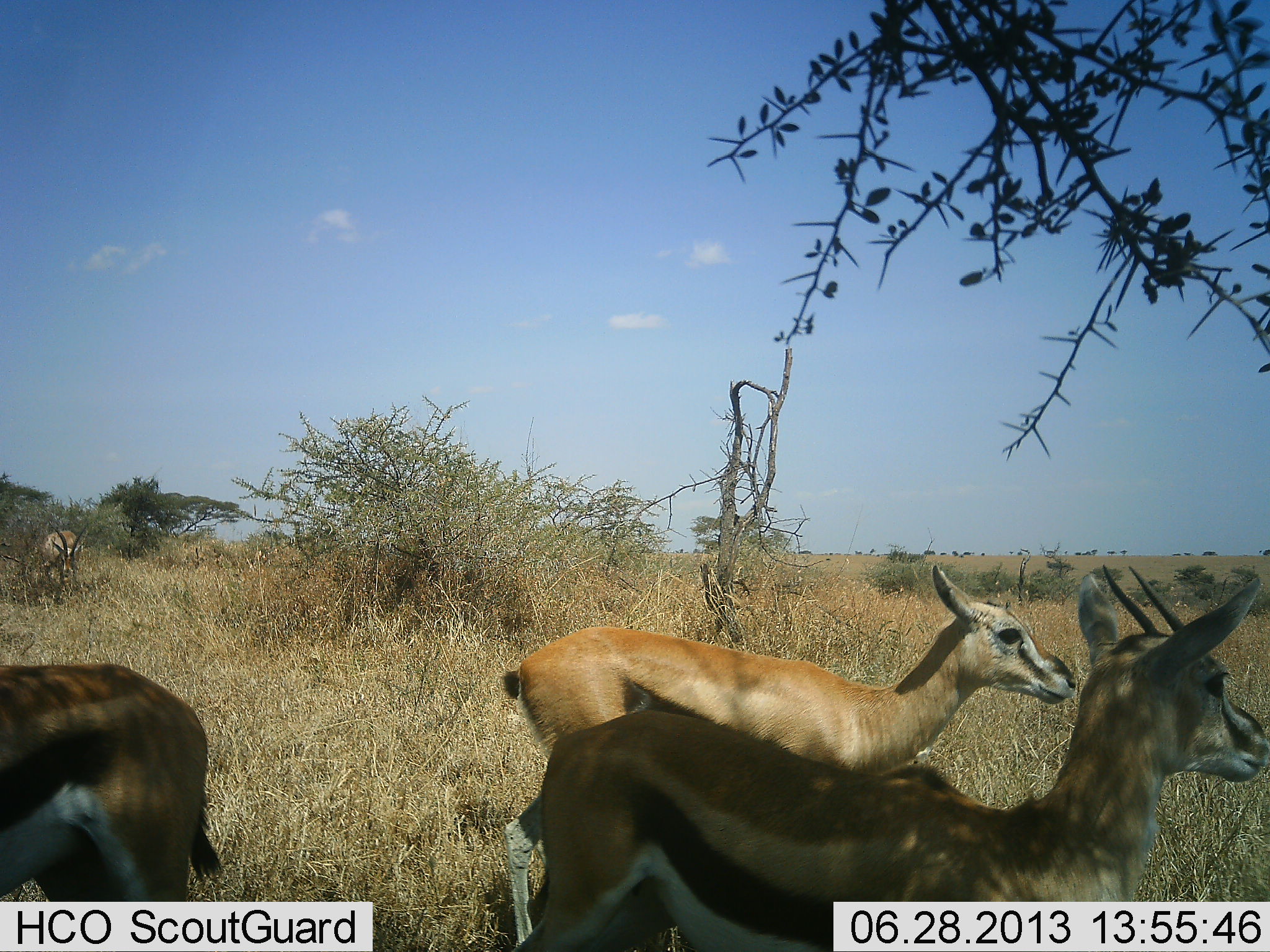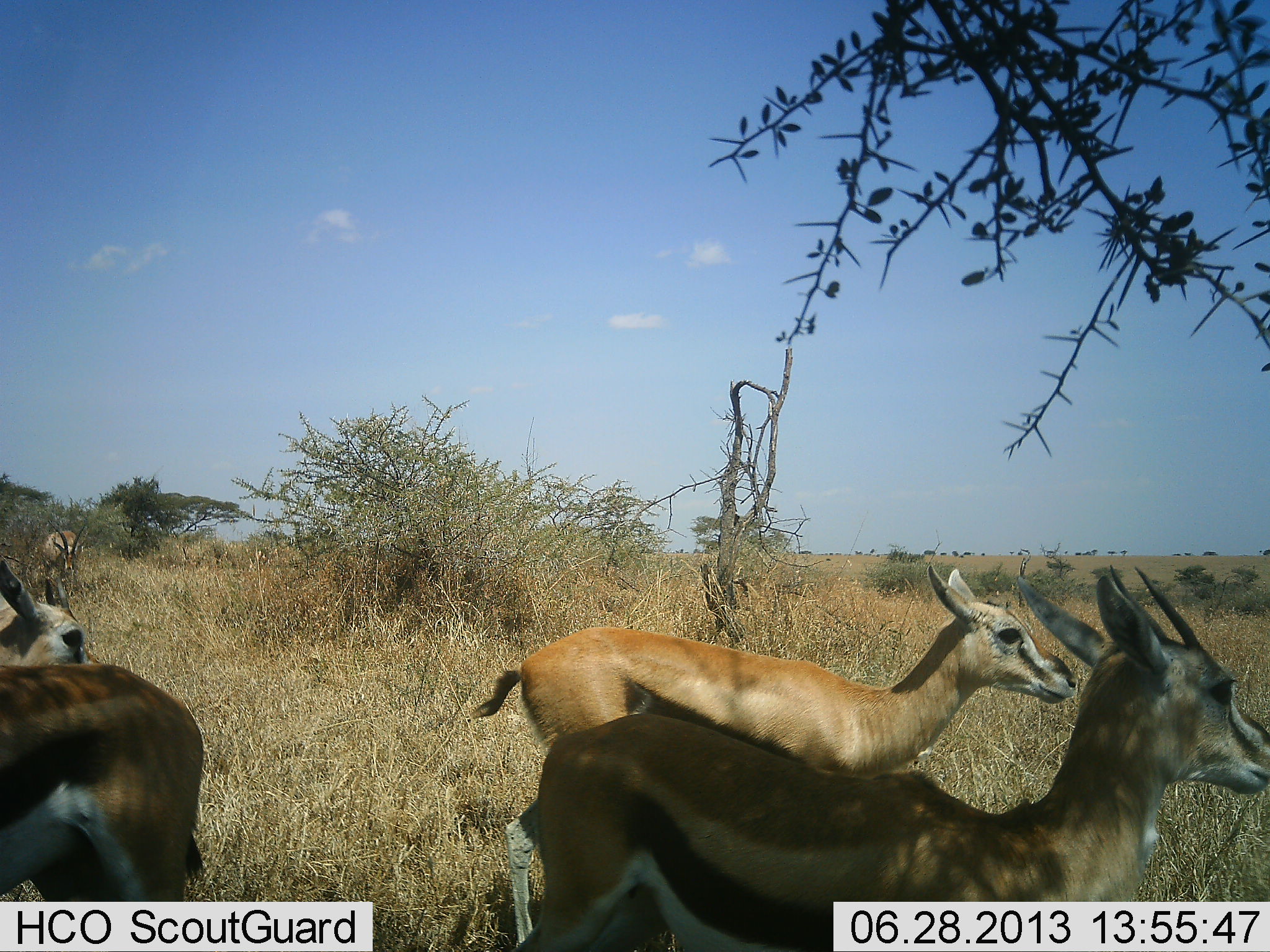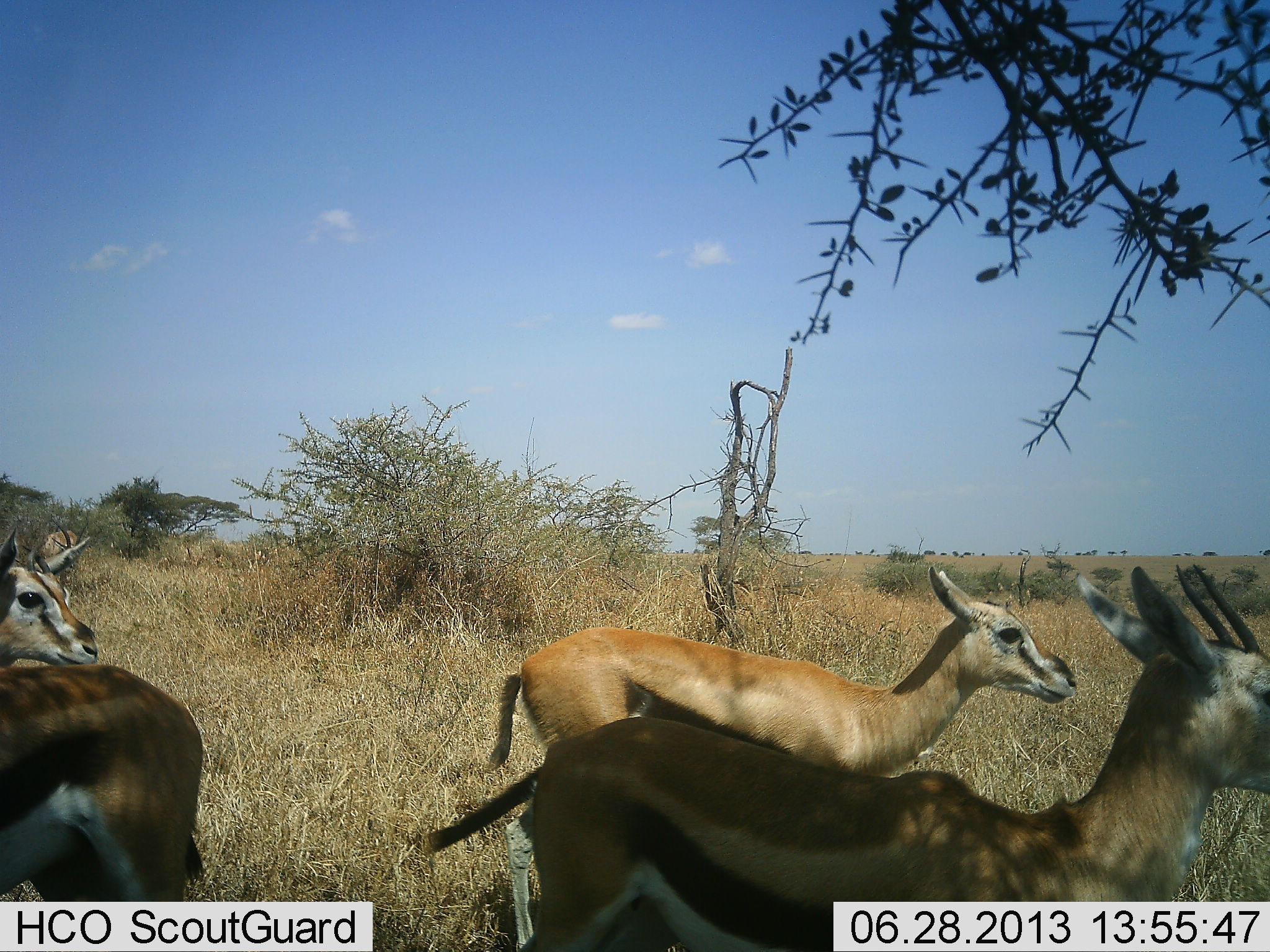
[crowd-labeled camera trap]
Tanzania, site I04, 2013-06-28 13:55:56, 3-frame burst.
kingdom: Animalia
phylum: Chordata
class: Mammalia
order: Artiodactyla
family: Bovidae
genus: Eudorcas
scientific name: Eudorcas thomsonii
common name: thomson's gazelle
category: gazellethomsons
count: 5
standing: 91%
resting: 9%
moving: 27%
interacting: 0%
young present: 9%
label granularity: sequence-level